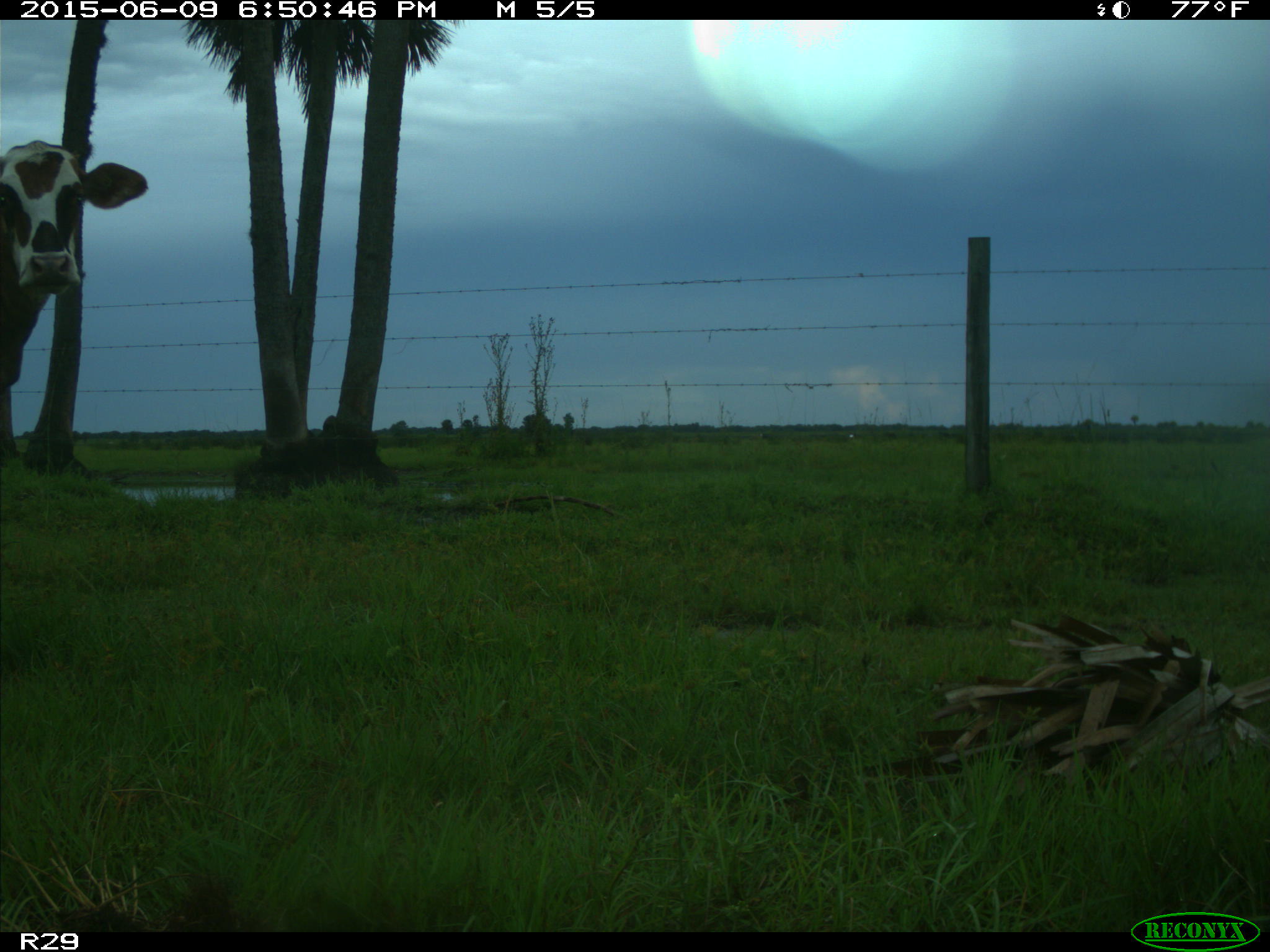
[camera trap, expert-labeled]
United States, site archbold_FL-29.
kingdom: Animalia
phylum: Chordata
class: Mammalia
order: Artiodactyla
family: Bovidae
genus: Bos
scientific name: Bos taurus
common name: domestic cow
Bos taurus (domestic cow).